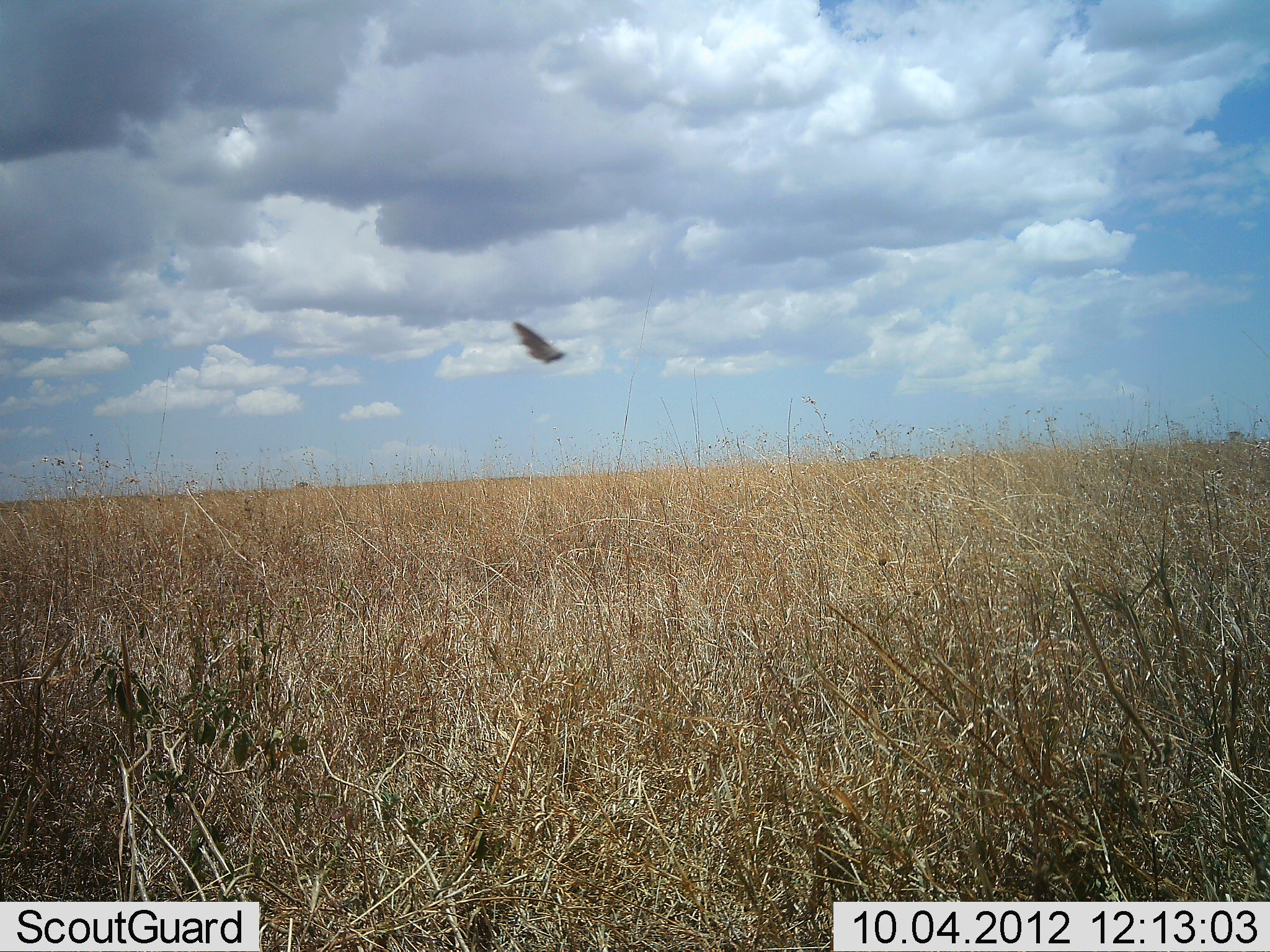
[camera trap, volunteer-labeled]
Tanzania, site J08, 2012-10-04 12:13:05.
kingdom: Animalia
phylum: Chordata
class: Aves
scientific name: Aves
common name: bird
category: otherbird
Otherbird (bird) (Aves), count 1. Behavior (volunteer vote fractions): standing 0%, resting 0%, moving 100%, interacting 0%. Young present (vote fraction): 0%. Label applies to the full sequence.